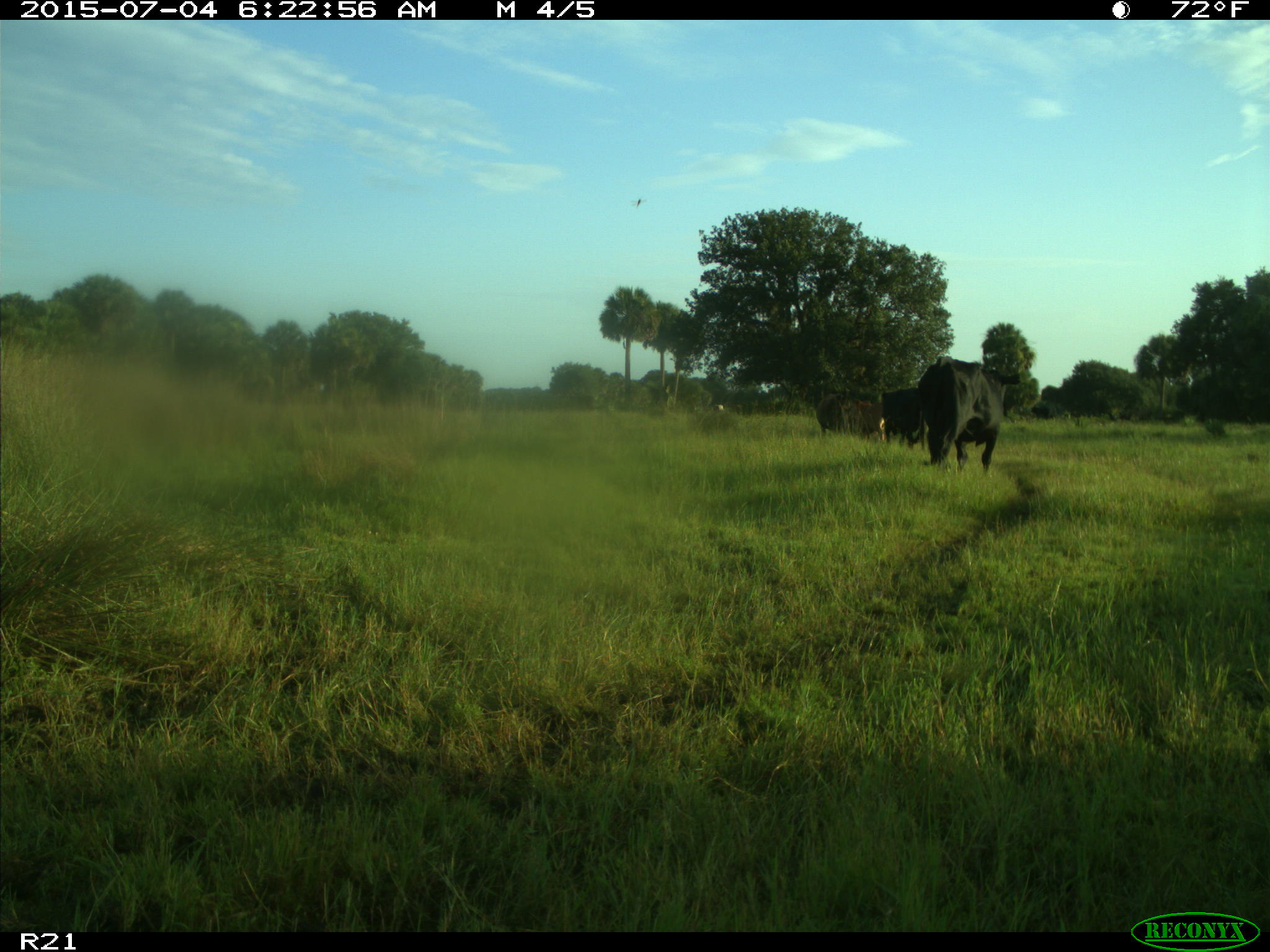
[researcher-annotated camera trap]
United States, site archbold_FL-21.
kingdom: Animalia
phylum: Chordata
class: Mammalia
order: Artiodactyla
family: Bovidae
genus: Bos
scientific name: Bos taurus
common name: domestic cow